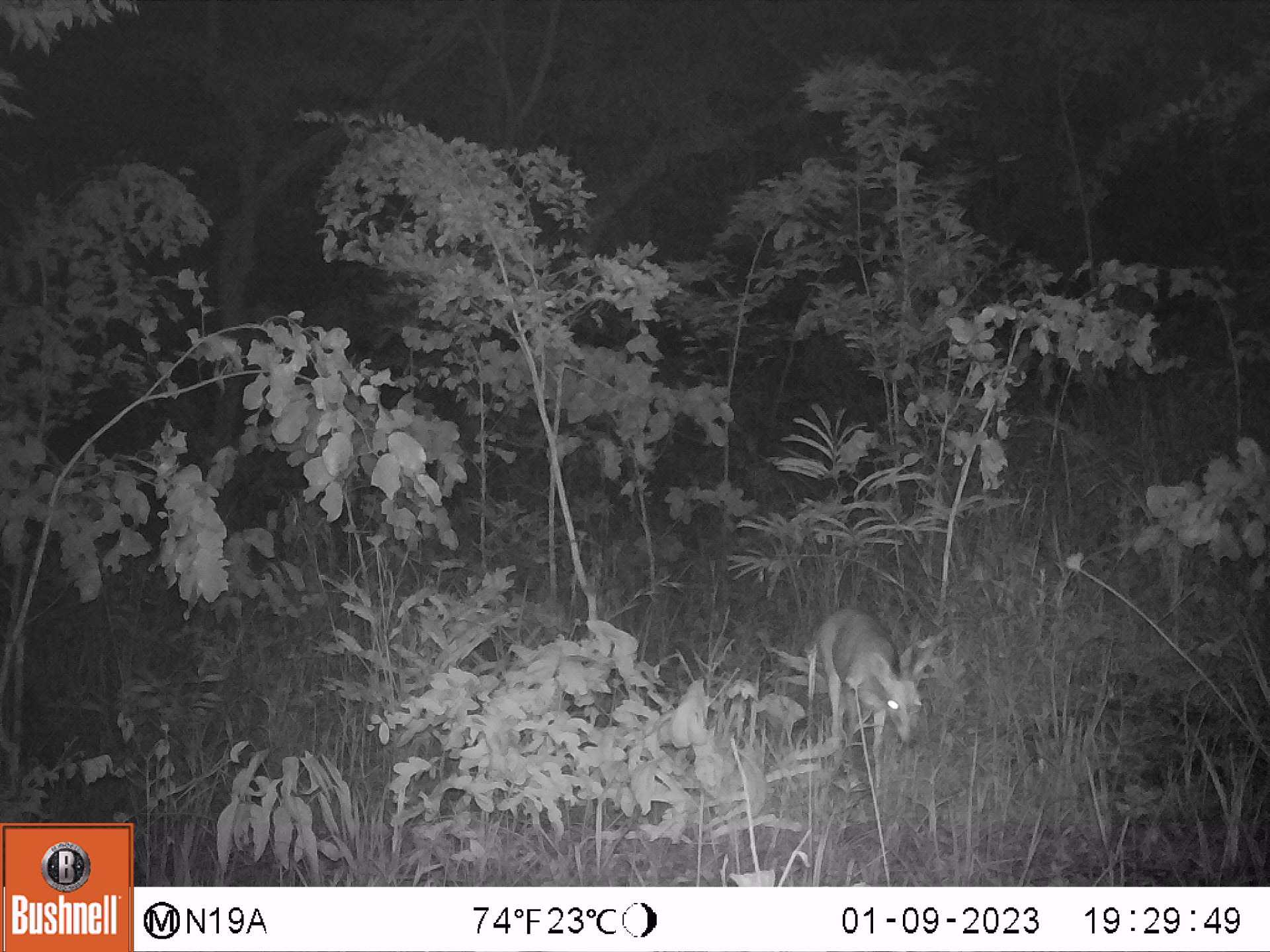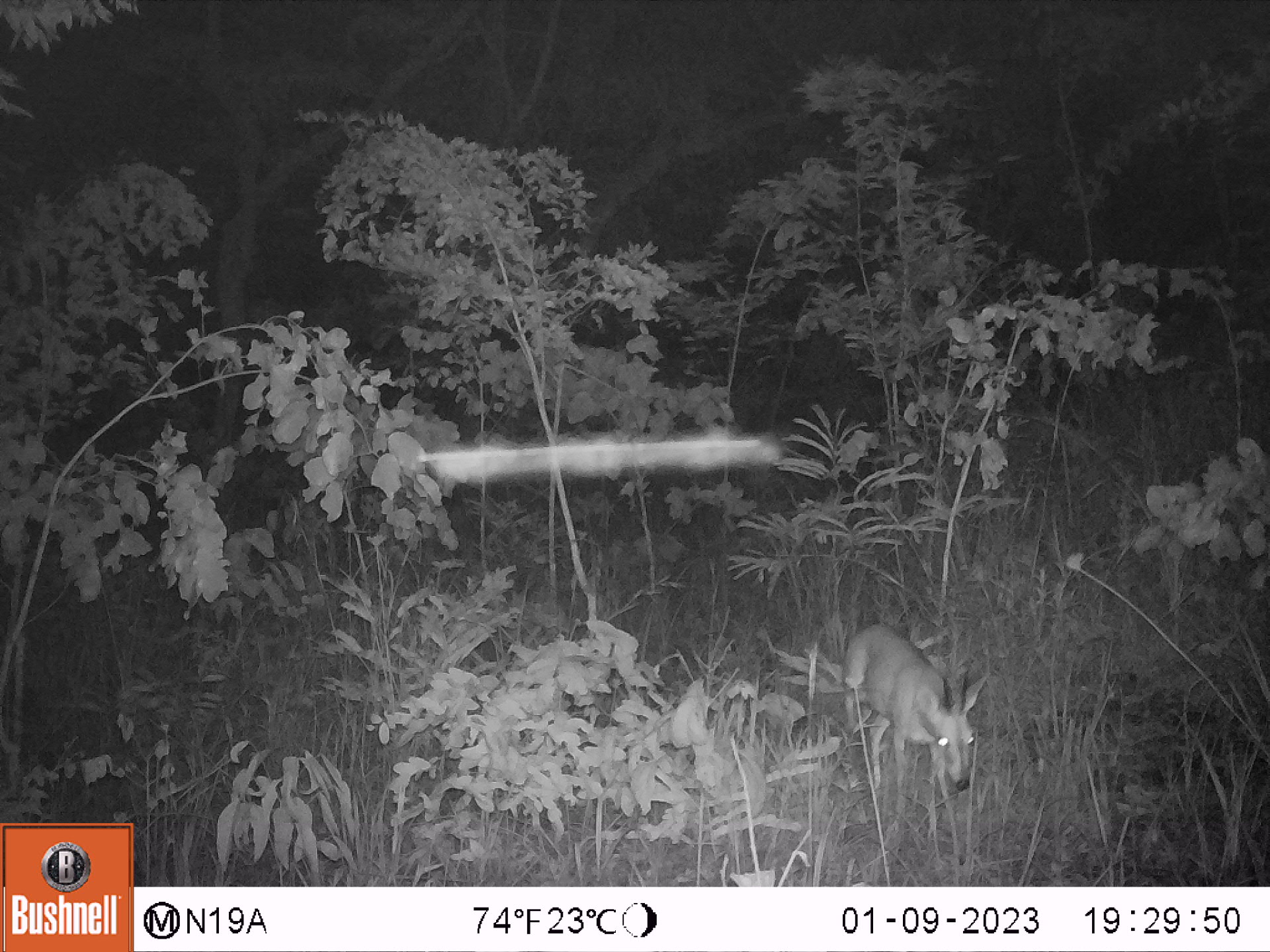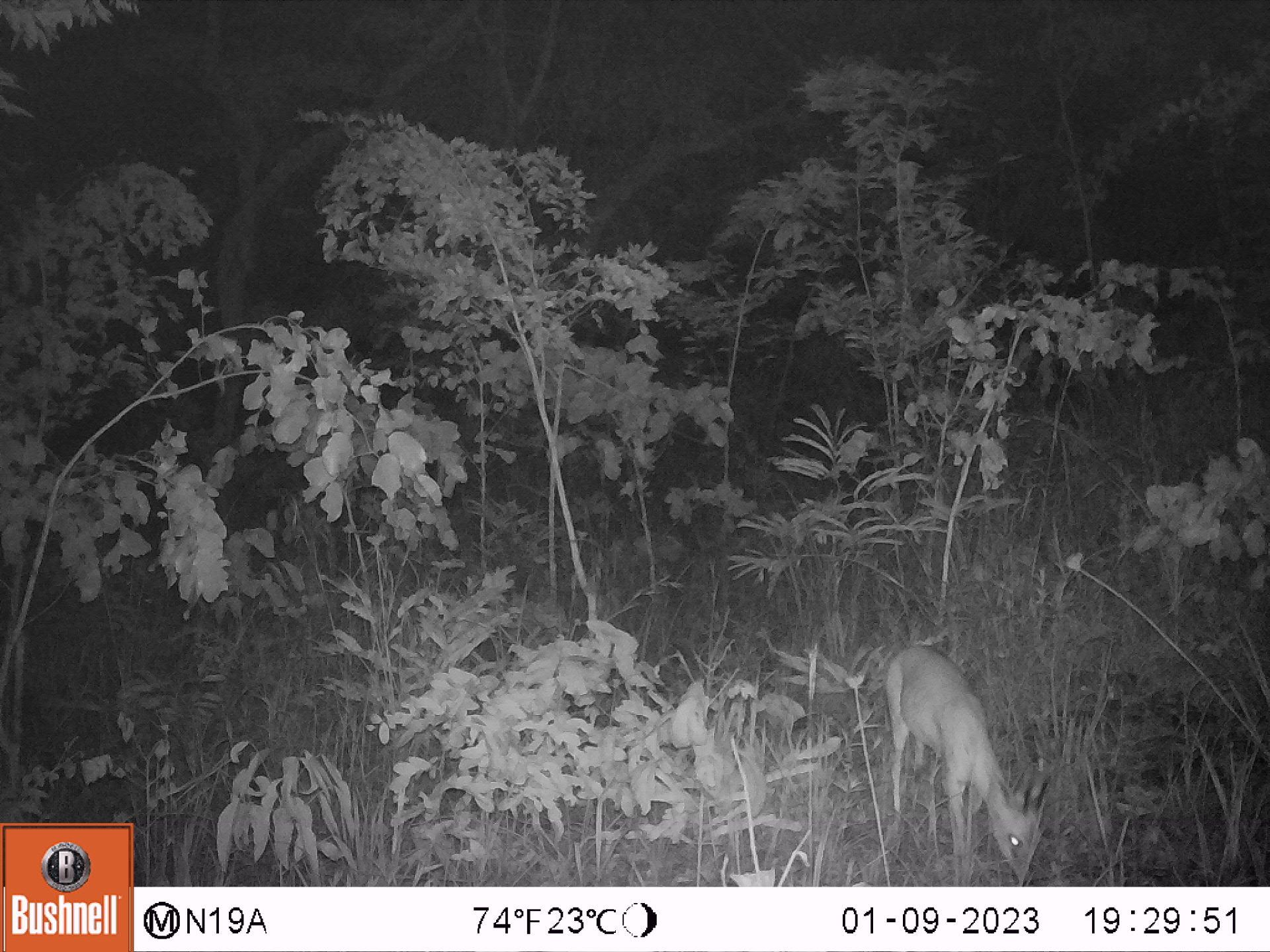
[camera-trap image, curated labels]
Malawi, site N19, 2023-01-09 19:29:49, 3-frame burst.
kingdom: Animalia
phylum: Chordata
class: Mammalia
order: Artiodactyla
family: Bovidae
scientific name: Antilopinae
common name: small antelope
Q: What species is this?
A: Small antelope (Antilopinae).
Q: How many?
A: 1.